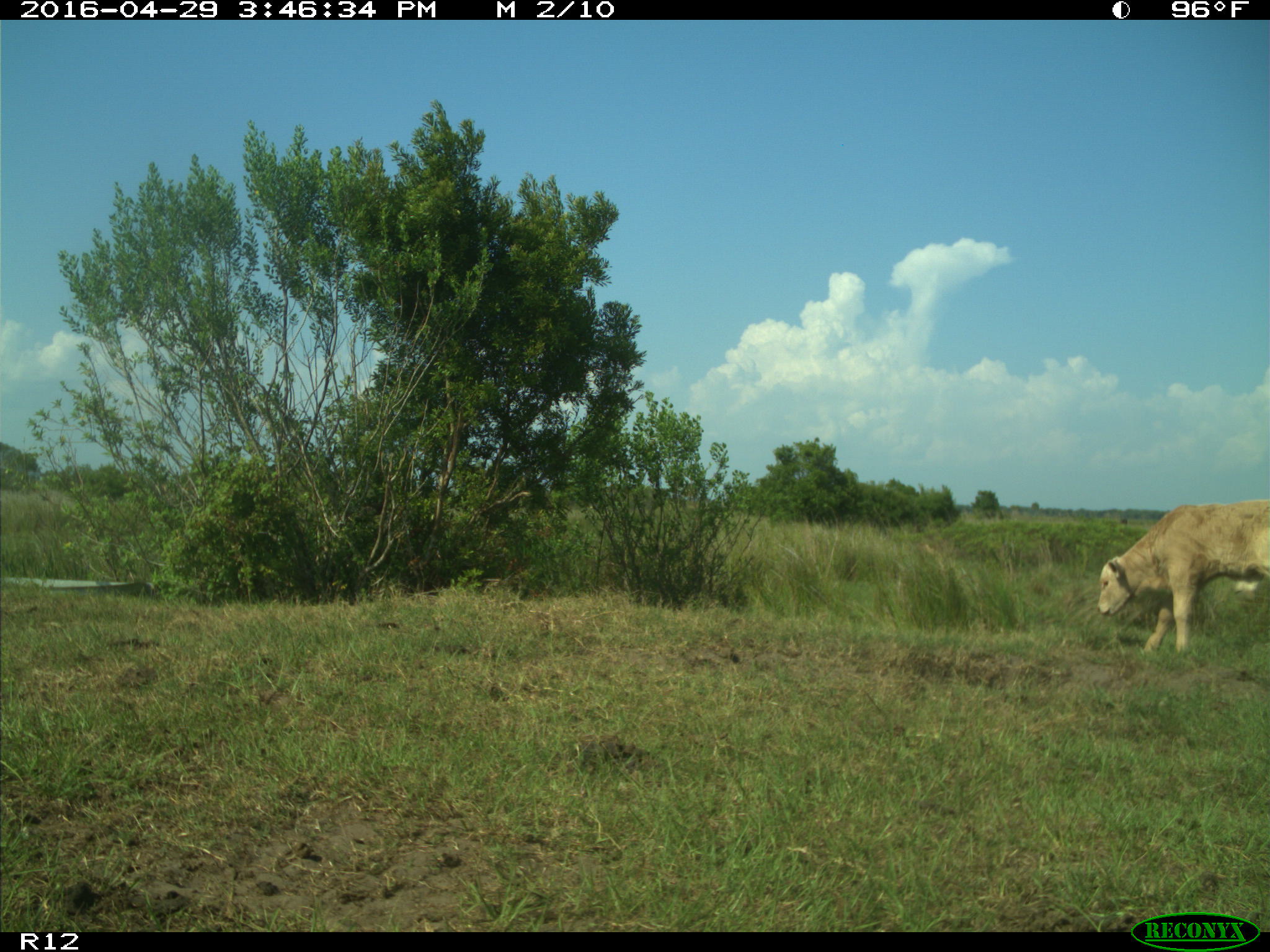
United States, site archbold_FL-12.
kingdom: Animalia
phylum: Chordata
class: Mammalia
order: Artiodactyla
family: Bovidae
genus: Bos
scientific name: Bos taurus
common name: domestic cow